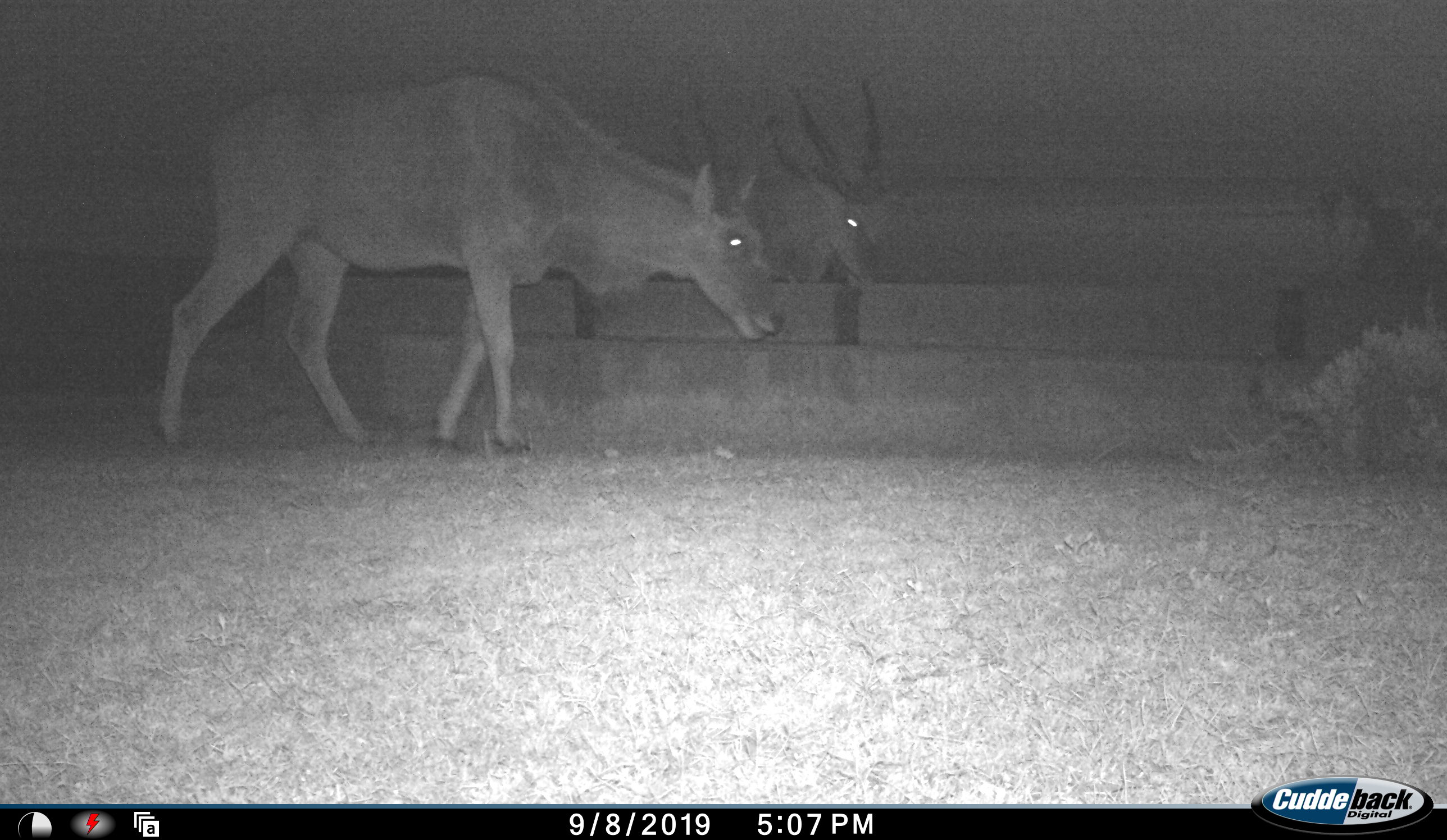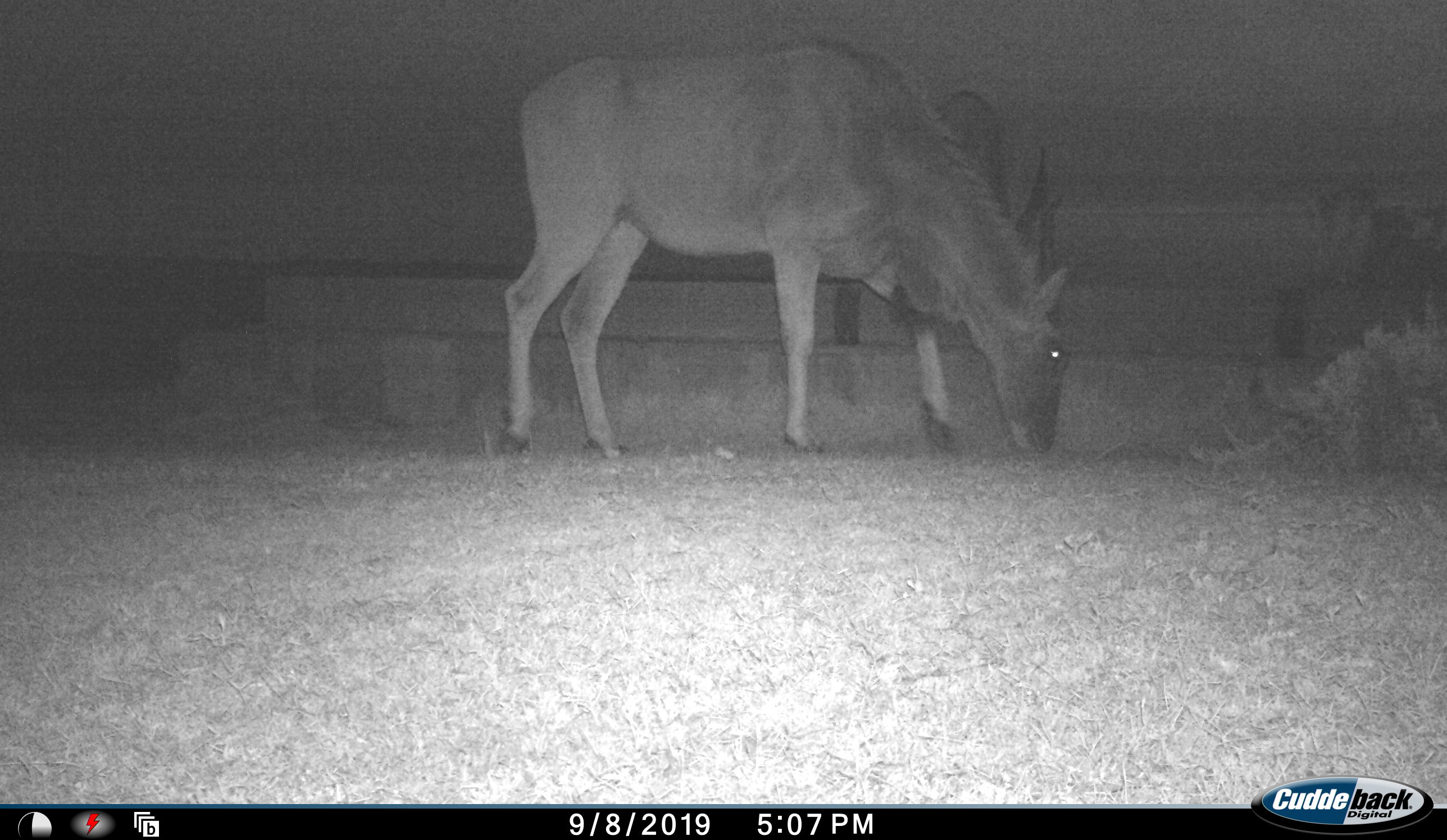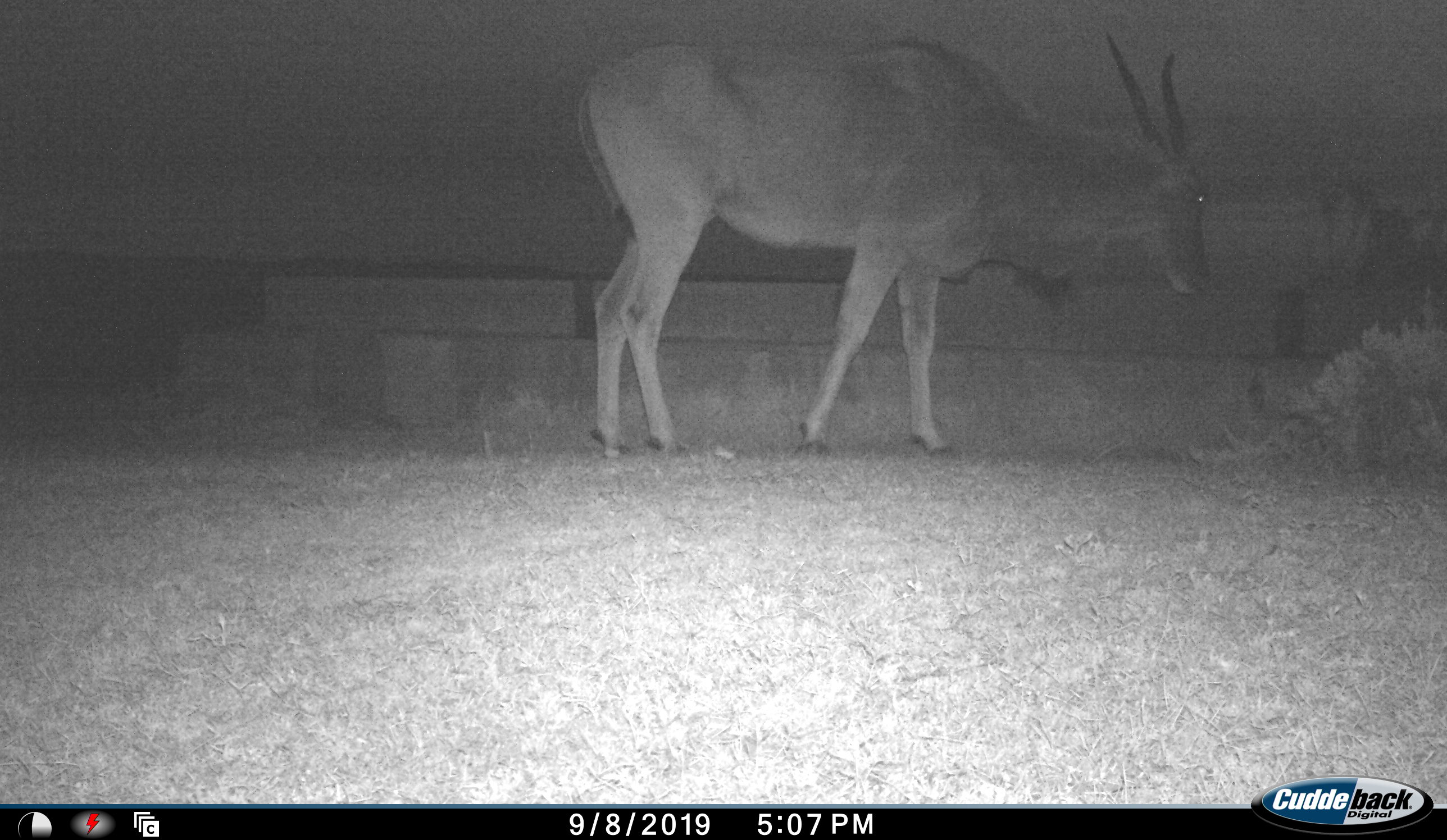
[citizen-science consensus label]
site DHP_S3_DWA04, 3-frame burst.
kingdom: Animalia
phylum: Chordata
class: Mammalia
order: Artiodactyla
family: Bovidae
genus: Tragelaphus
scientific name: Tragelaphus oryx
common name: eland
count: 2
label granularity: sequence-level